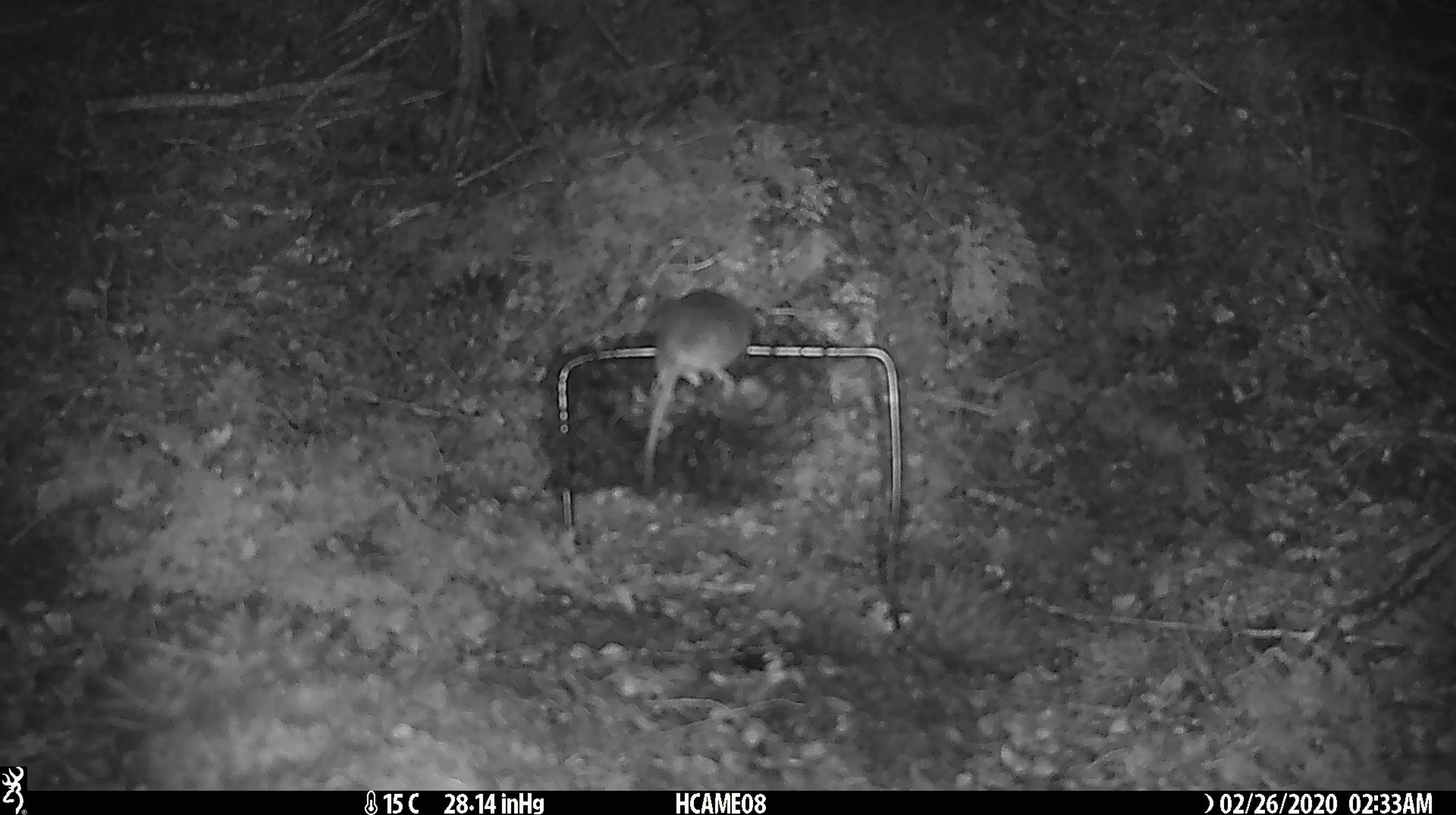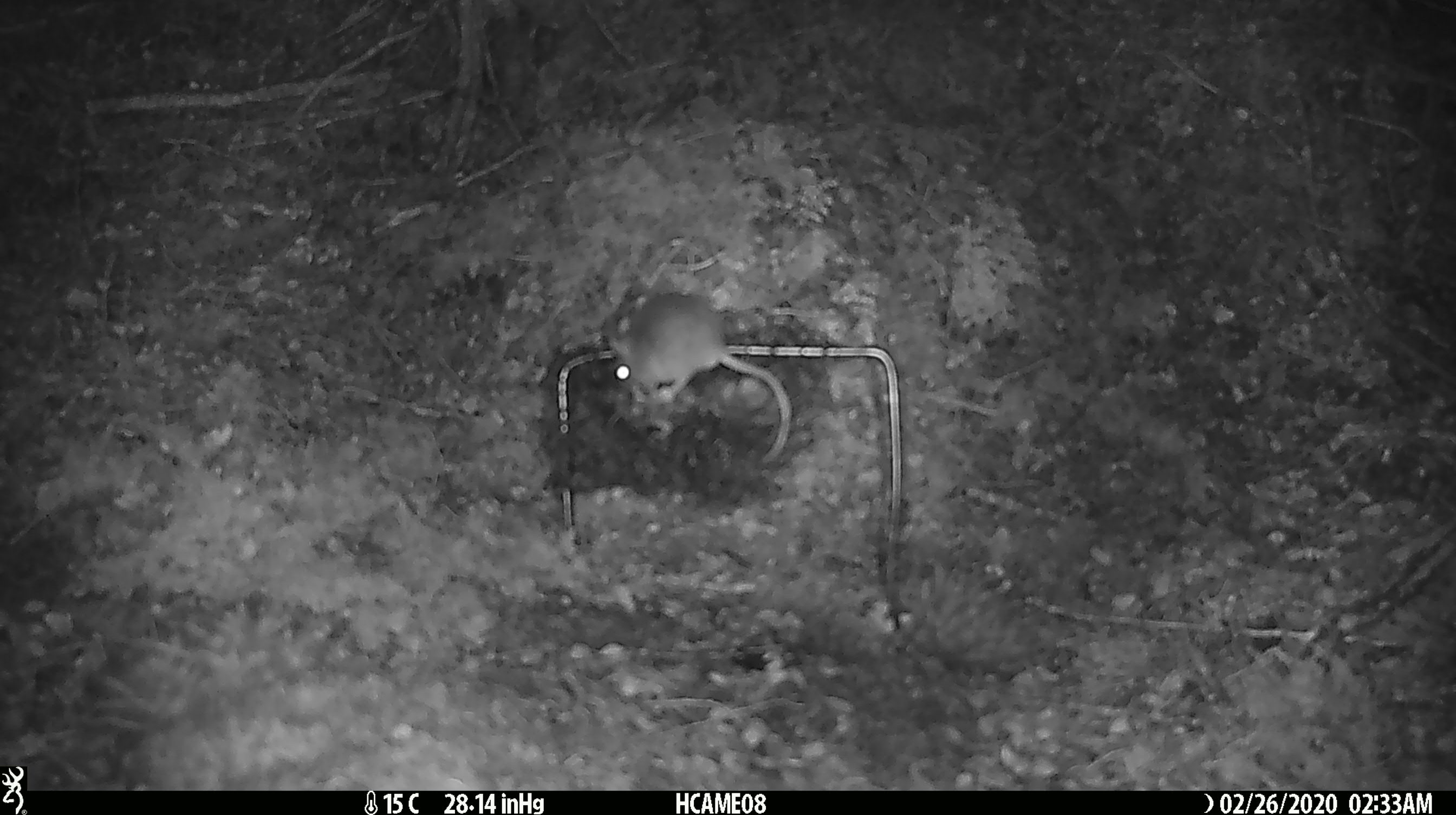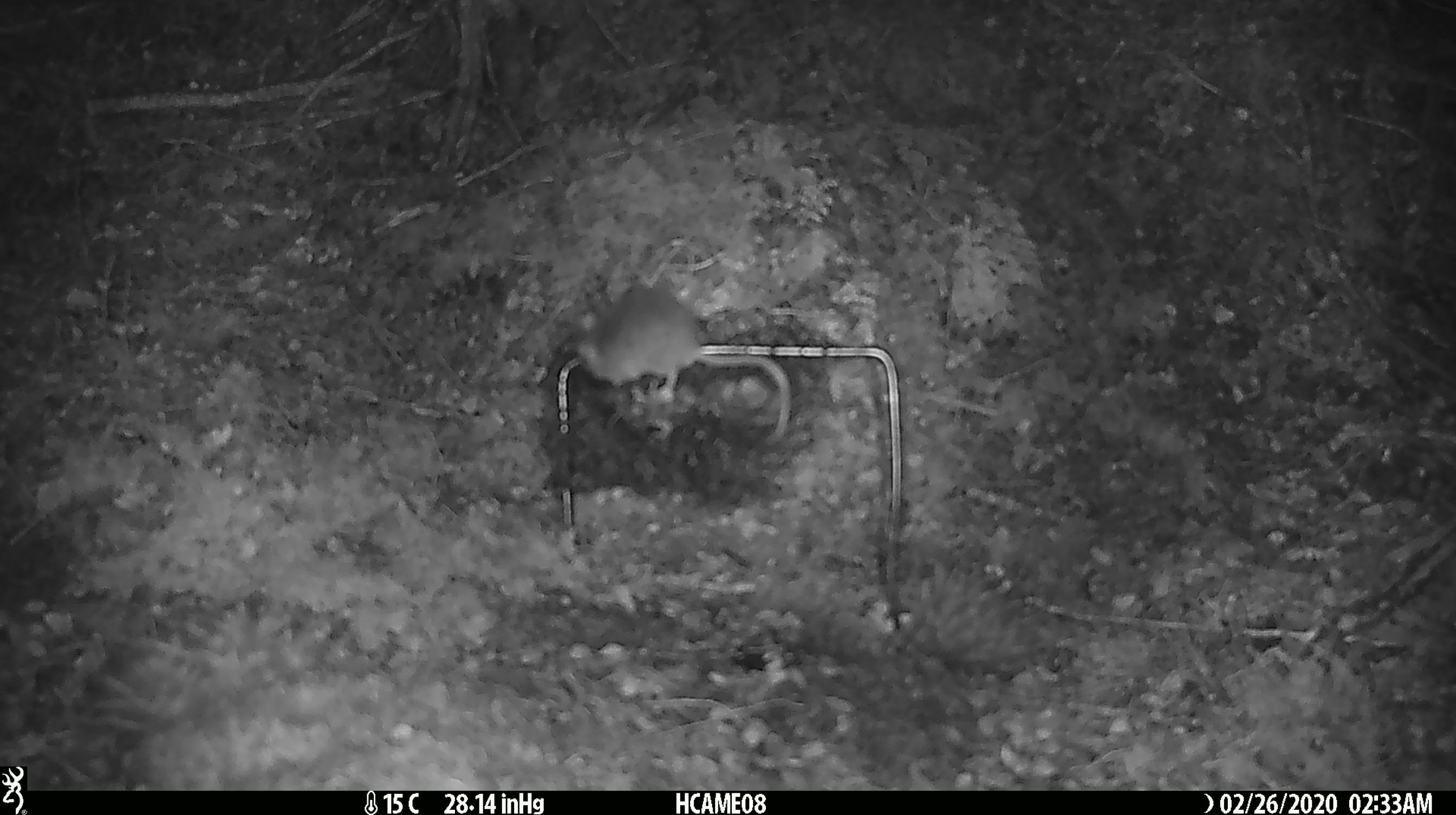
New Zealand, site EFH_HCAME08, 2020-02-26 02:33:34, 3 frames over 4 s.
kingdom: Animalia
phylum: Chordata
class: Mammalia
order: Rodentia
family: Muridae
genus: Mus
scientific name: Mus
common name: mouse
Mouse (Mus).